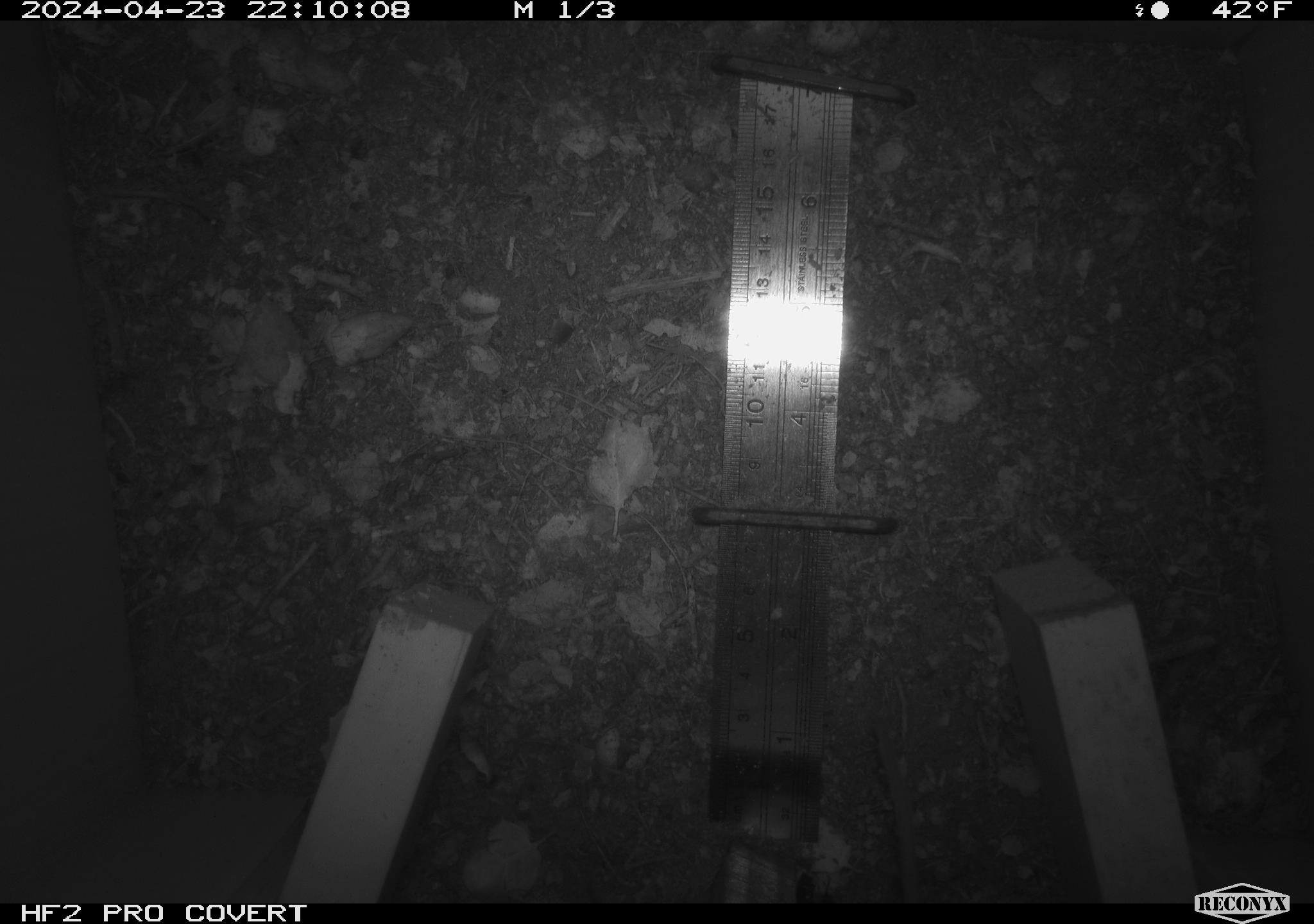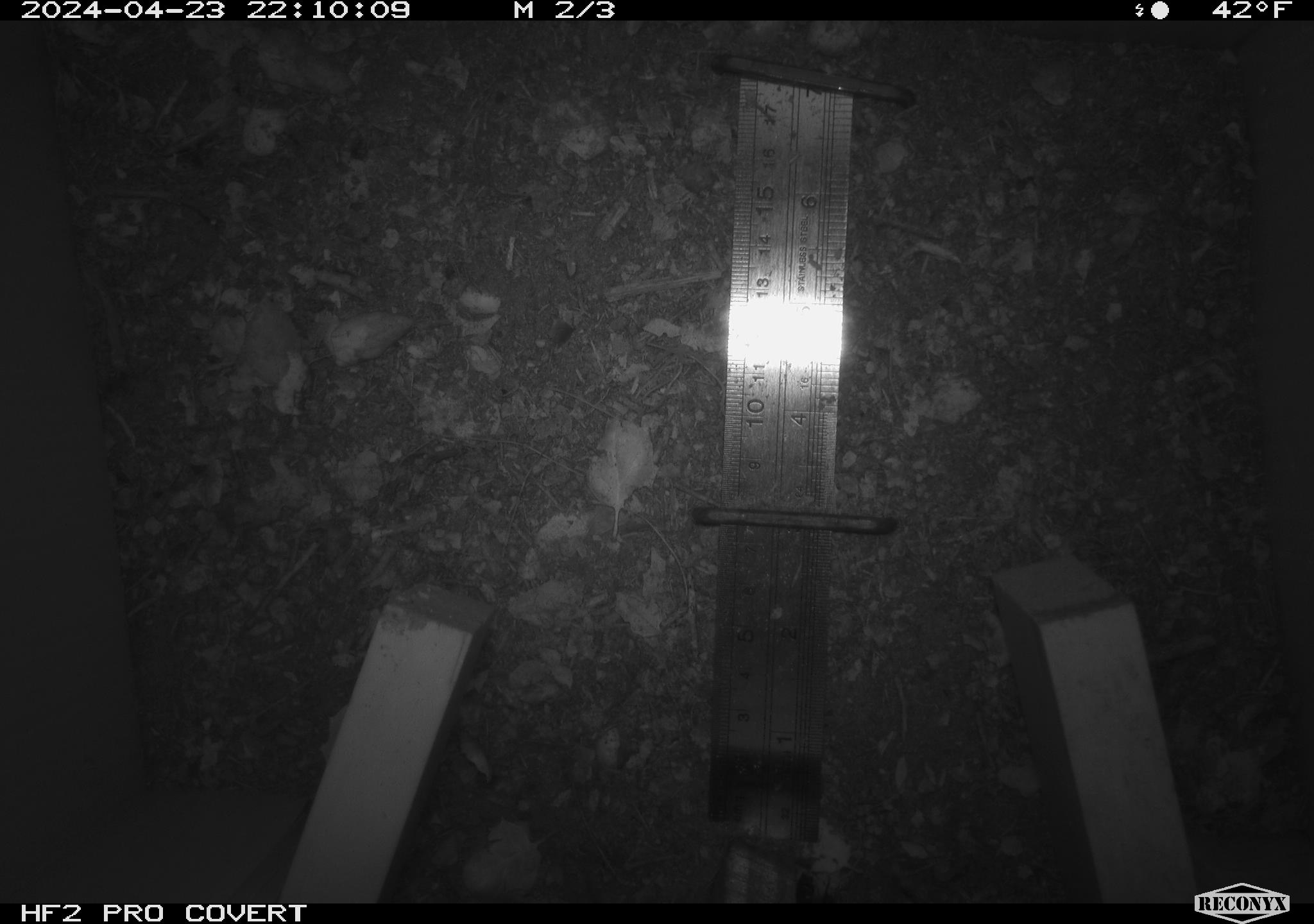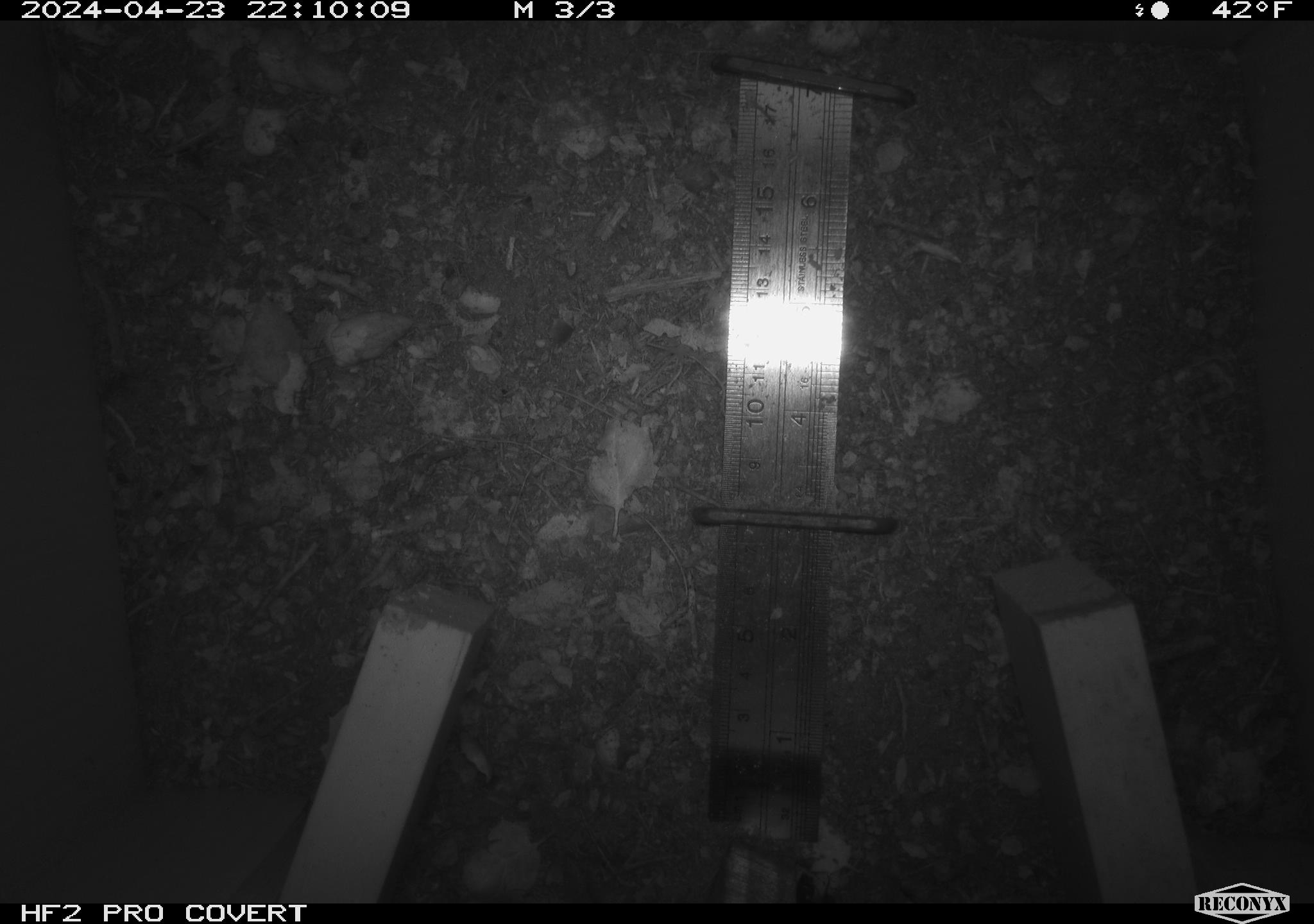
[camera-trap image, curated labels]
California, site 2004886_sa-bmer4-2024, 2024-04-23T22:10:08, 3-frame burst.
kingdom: Animalia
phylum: Chordata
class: Mammalia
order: Rodentia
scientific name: Rodentia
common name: mouse species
Mouse species (Rodentia).